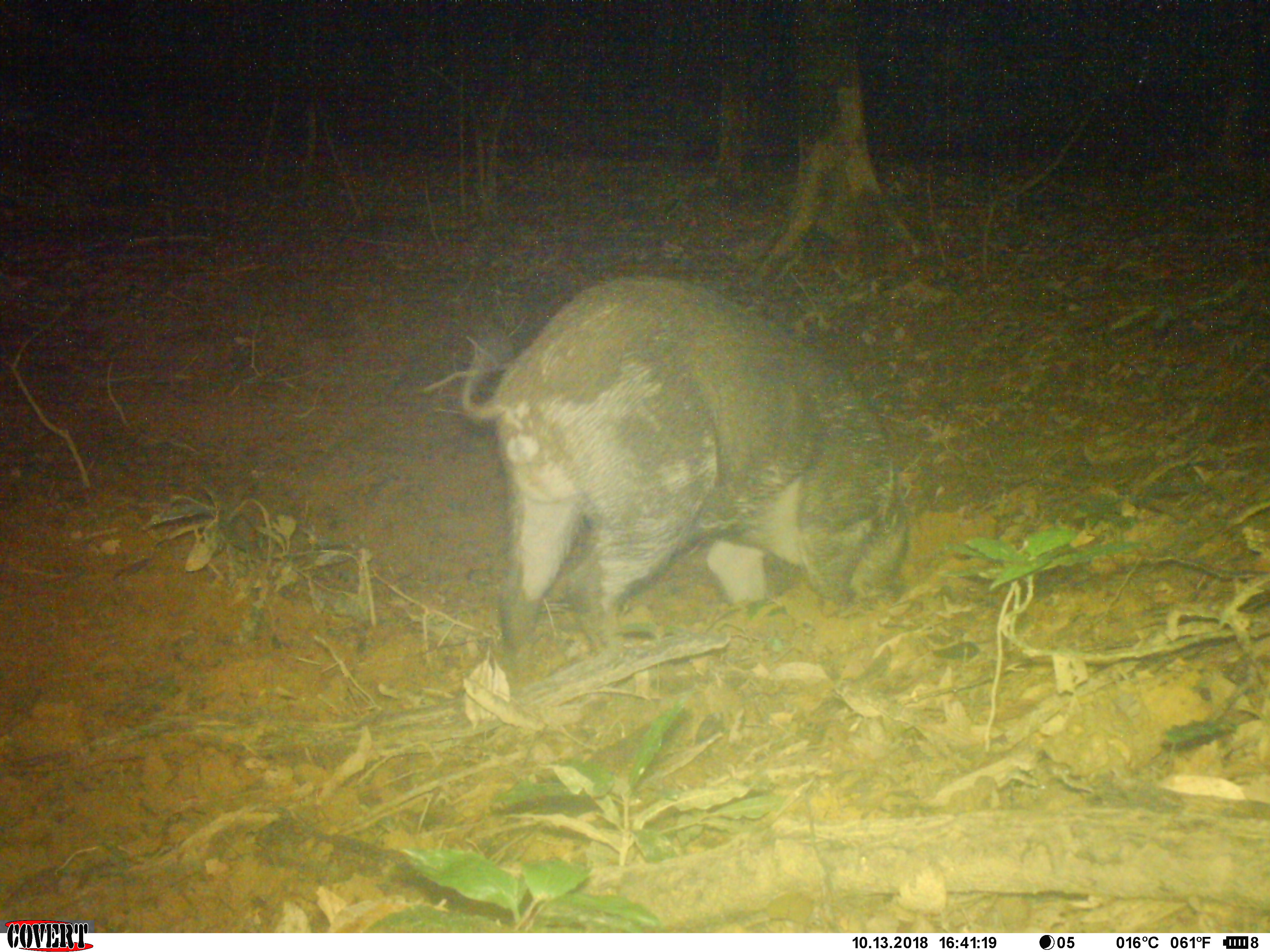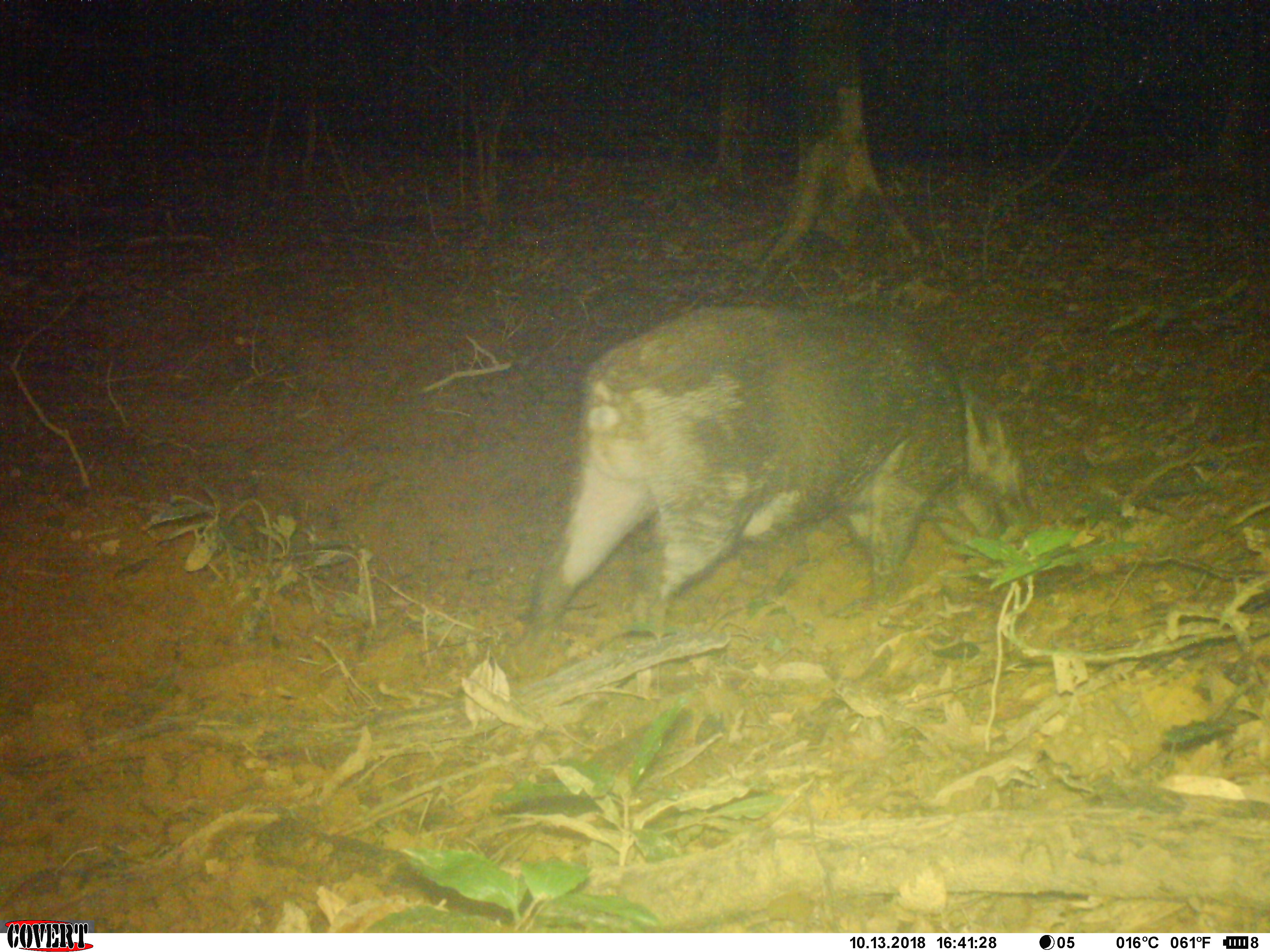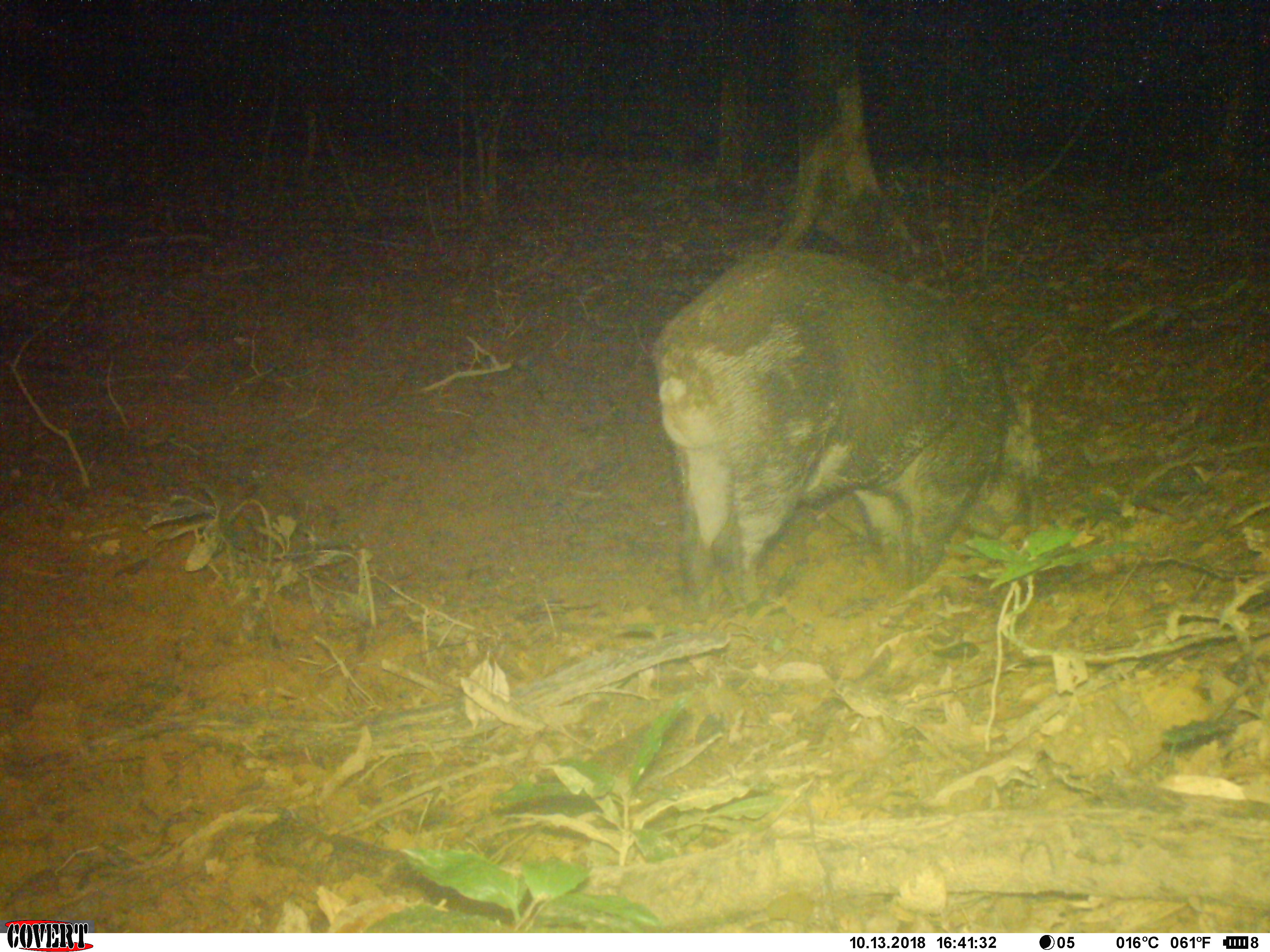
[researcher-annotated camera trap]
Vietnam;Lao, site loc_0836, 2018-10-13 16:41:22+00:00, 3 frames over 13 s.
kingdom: Animalia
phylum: Chordata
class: Mammalia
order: Artiodactyla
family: Suidae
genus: Sus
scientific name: Sus scrofa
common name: eurasian wild pig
Eurasian wild pig (Sus scrofa). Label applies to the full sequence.